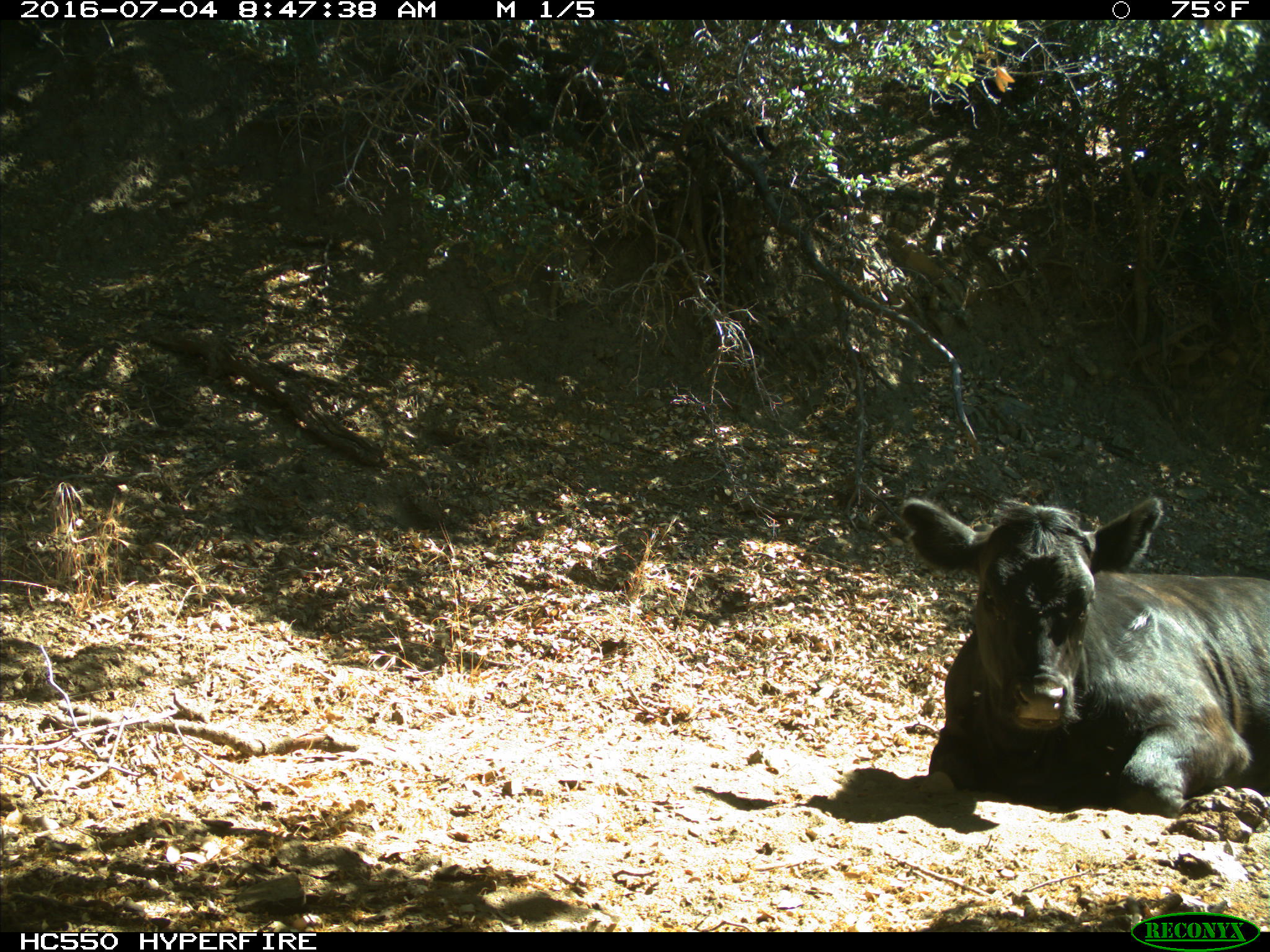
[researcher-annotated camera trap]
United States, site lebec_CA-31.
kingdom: Animalia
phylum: Chordata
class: Mammalia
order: Artiodactyla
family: Bovidae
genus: Bos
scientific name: Bos taurus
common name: domestic cow